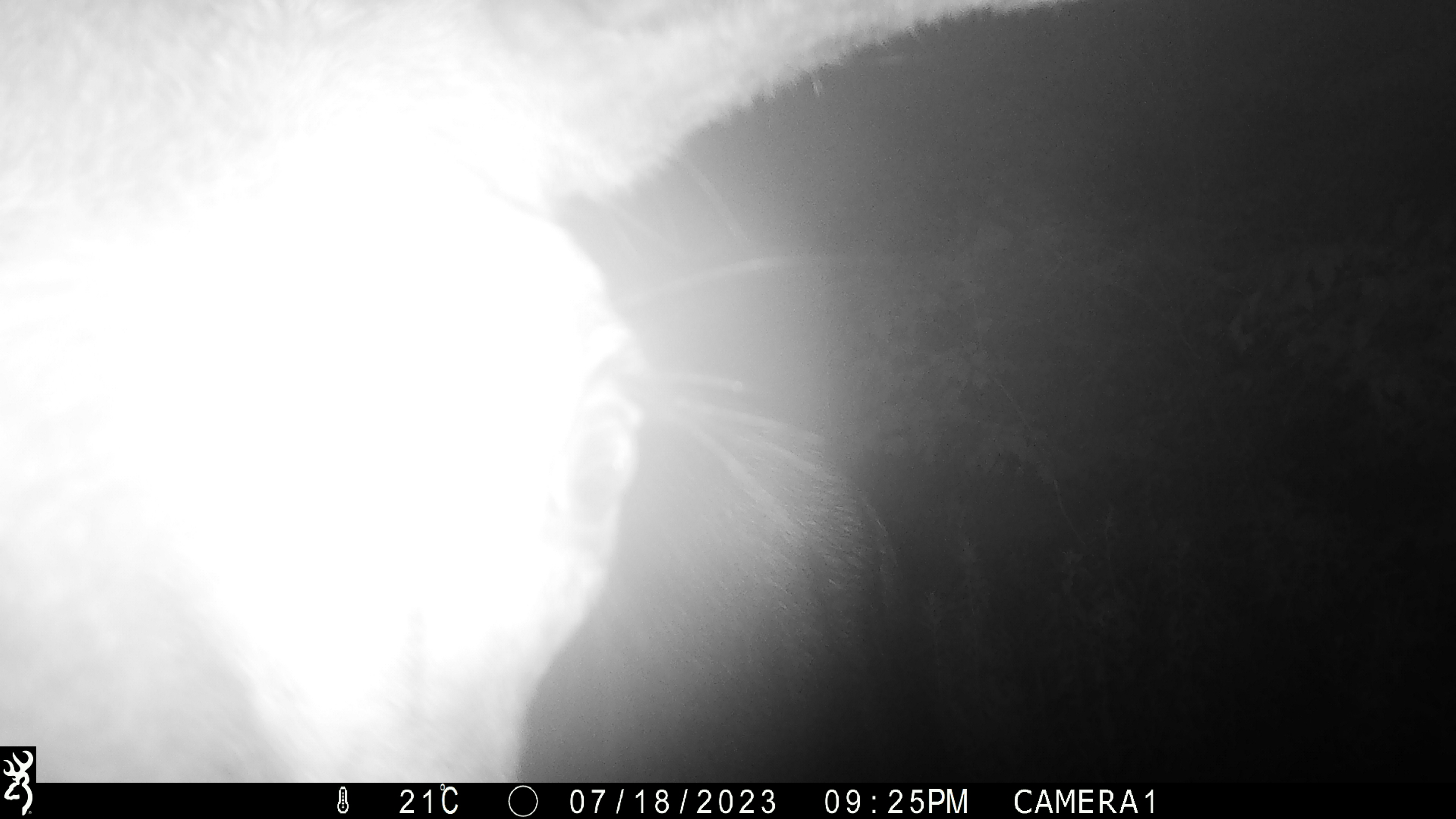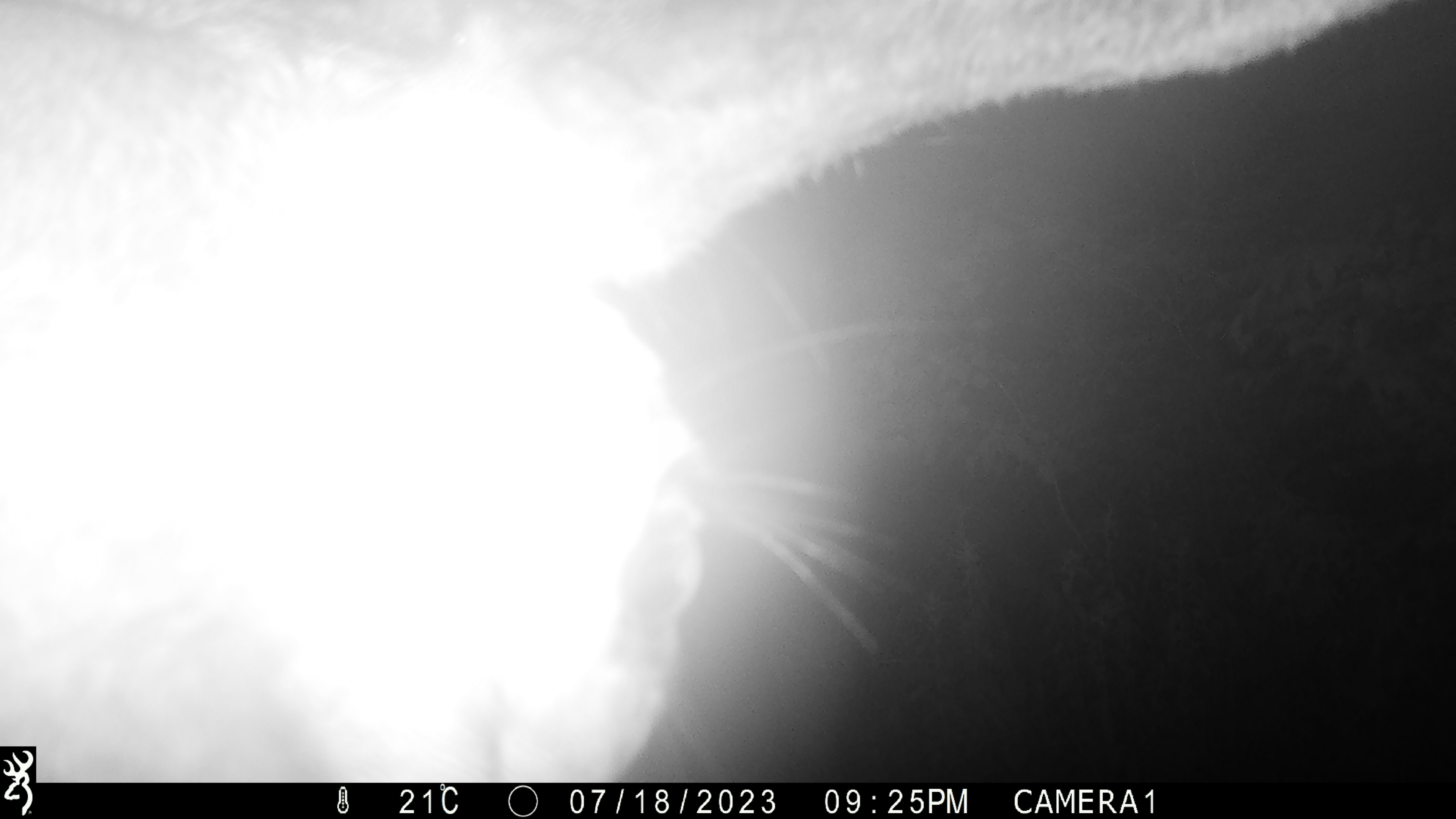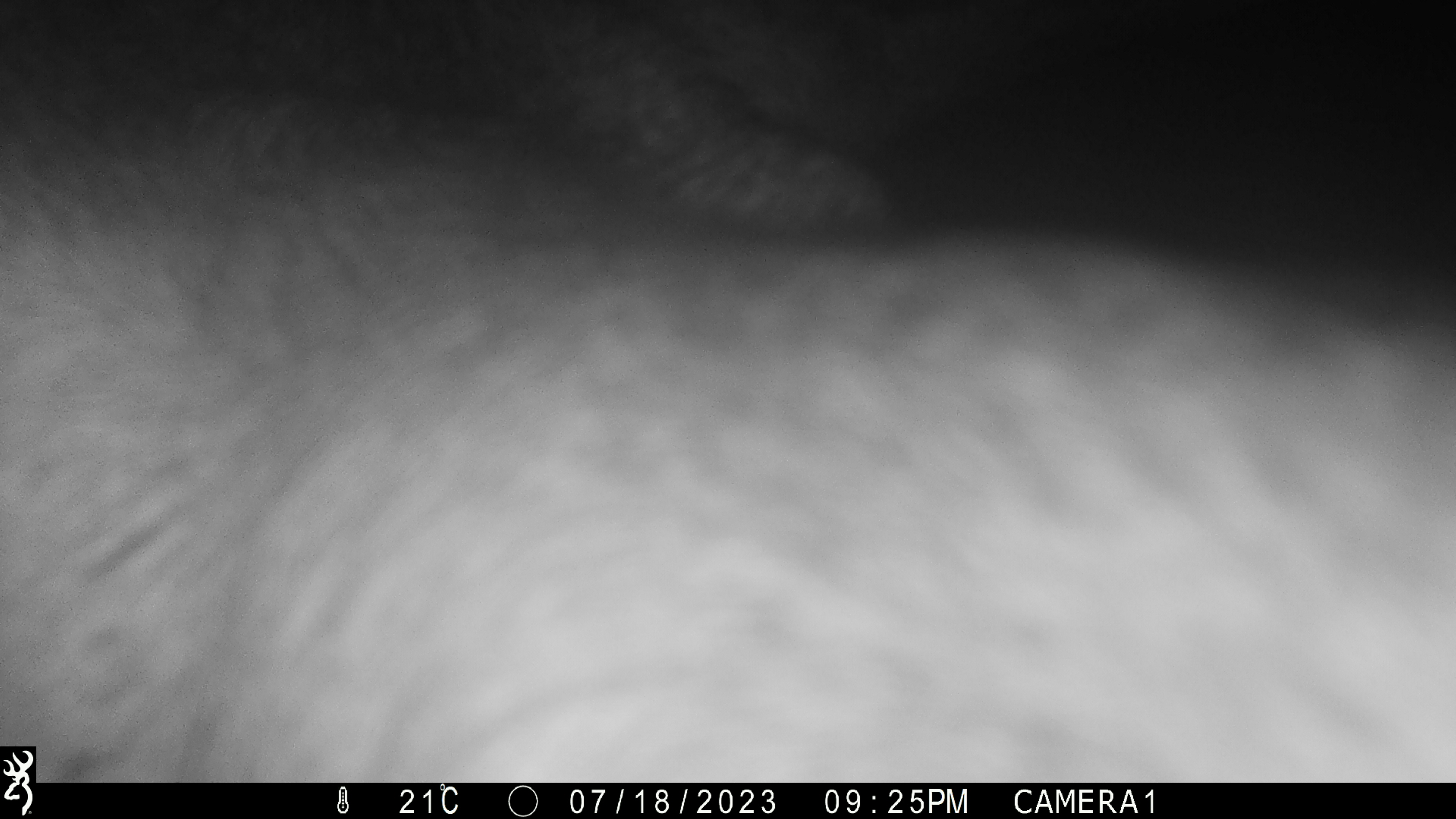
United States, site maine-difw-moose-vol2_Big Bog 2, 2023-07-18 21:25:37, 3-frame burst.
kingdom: Animalia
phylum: Chordata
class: Mammalia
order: Artiodactyla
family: Cervidae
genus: Alces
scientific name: Alces alces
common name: moose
Moose (Alces alces).